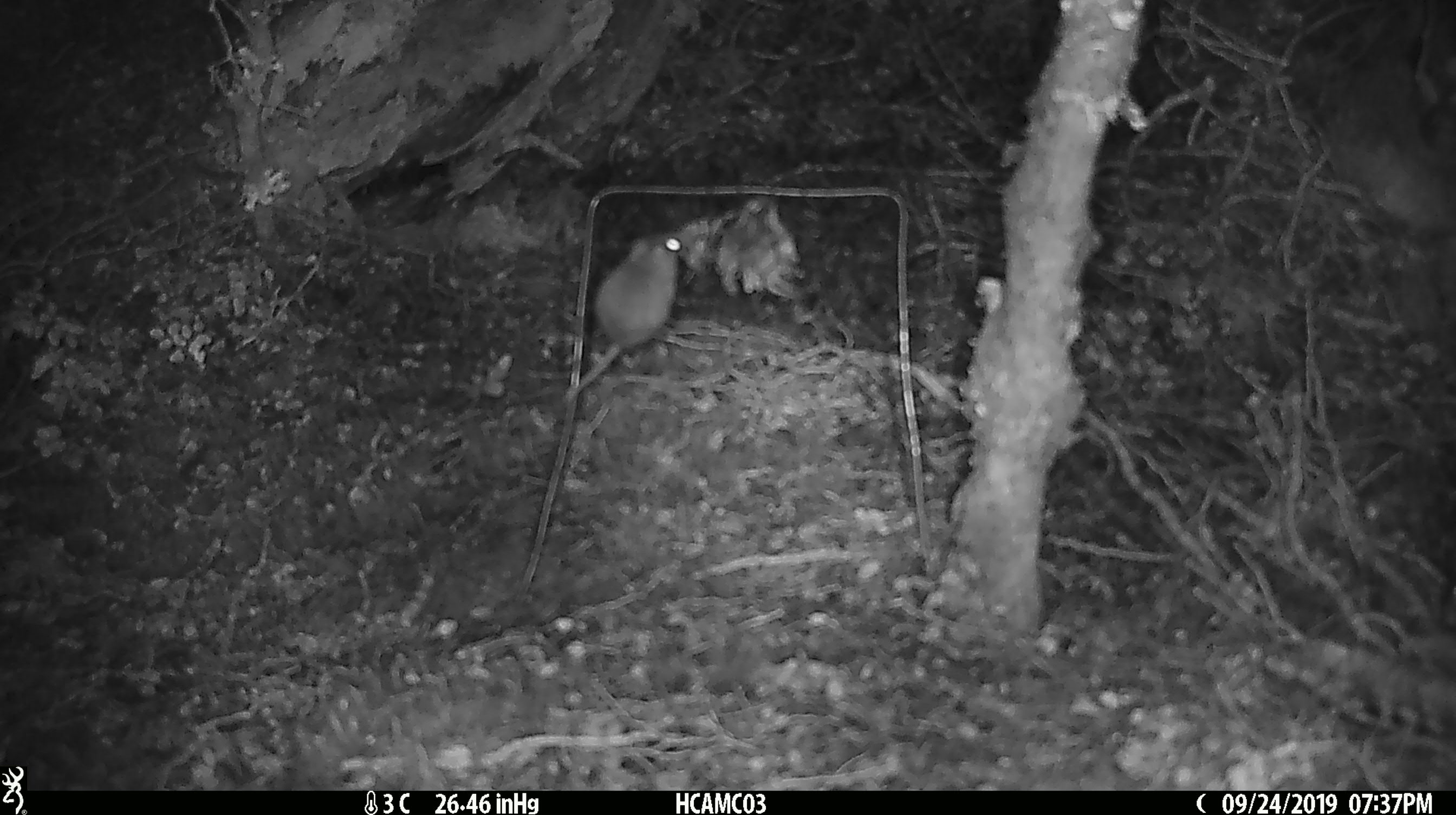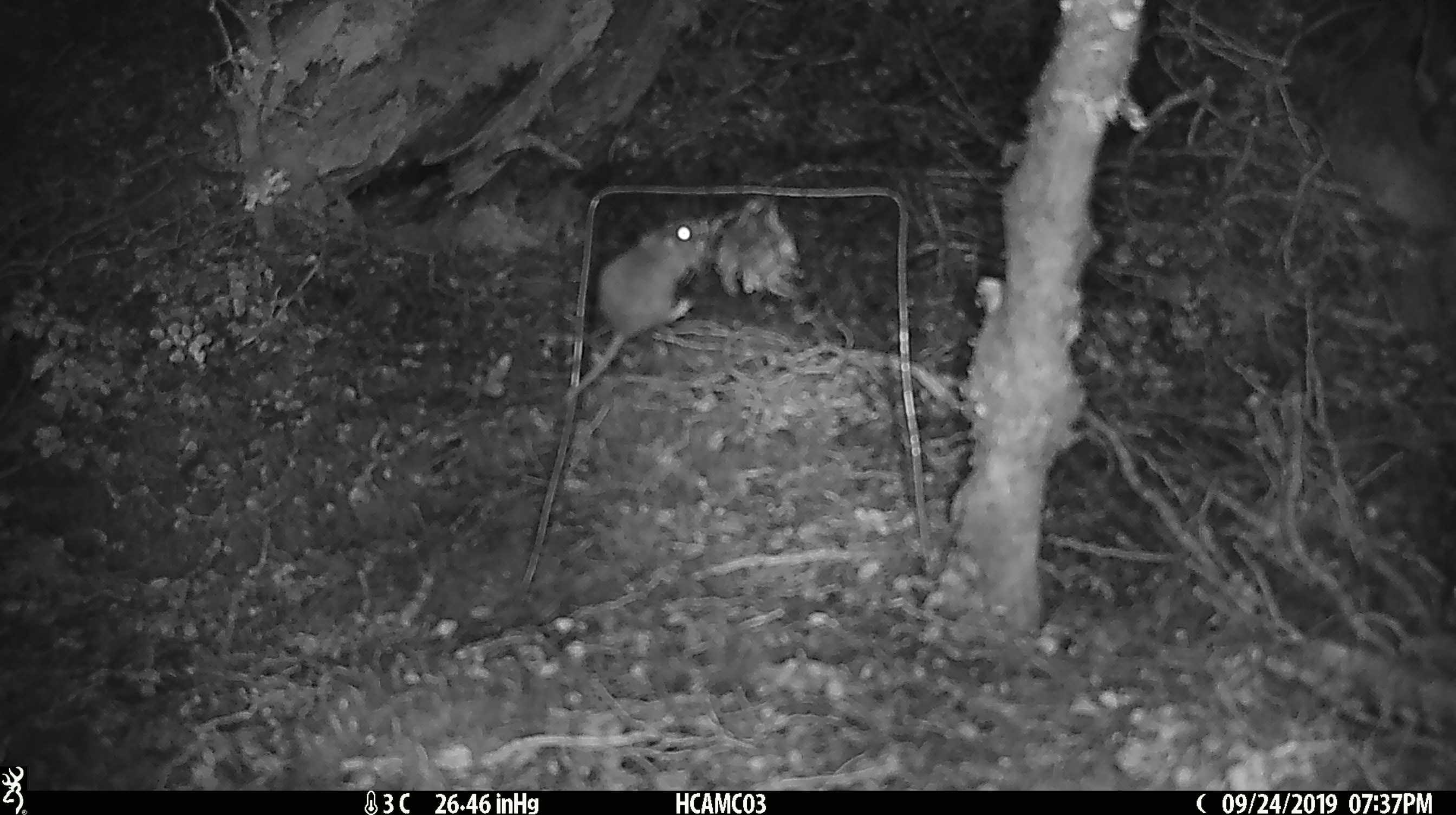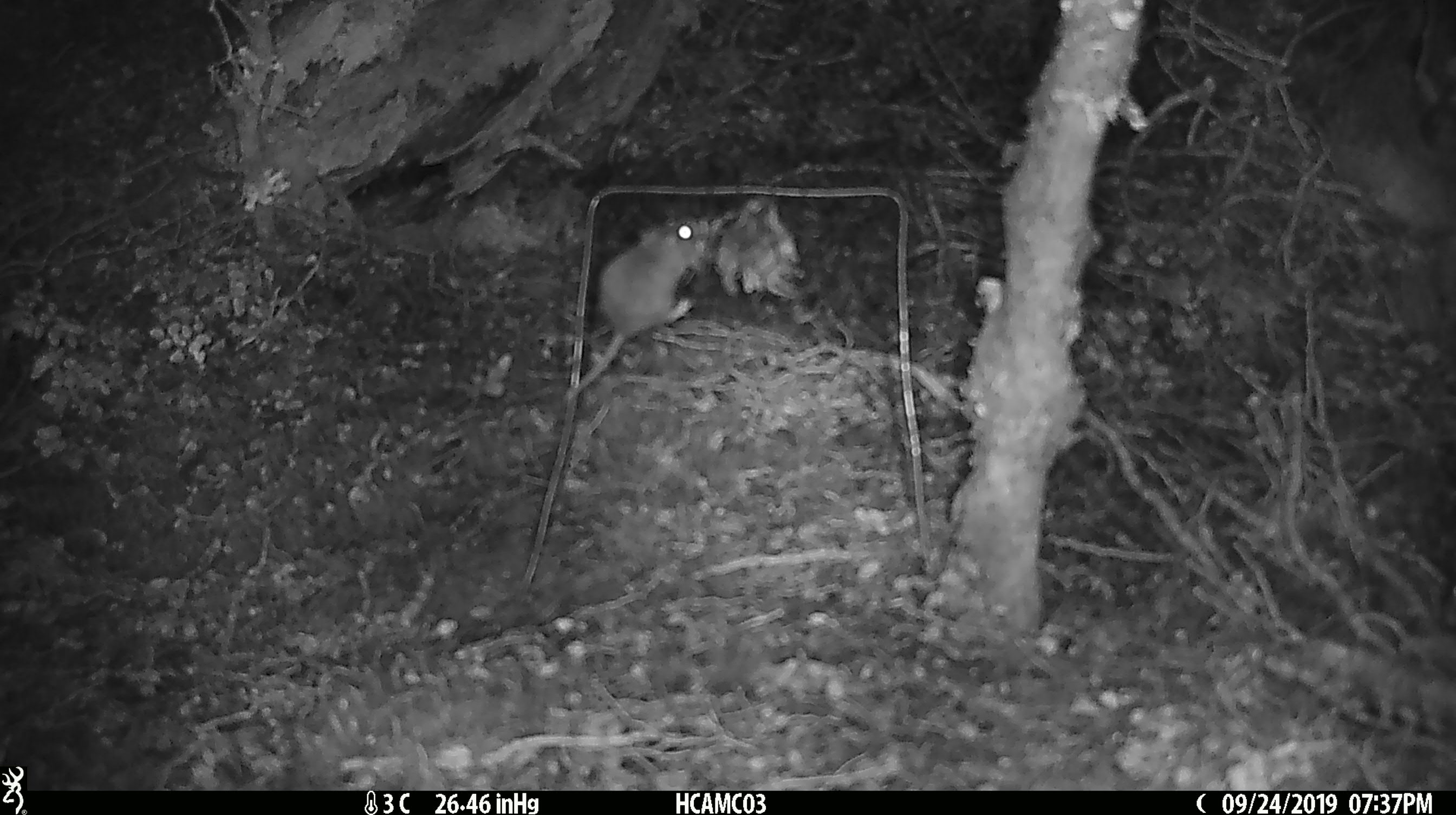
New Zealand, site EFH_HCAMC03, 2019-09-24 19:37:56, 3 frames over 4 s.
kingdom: Animalia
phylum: Chordata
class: Mammalia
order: Rodentia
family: Muridae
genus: Mus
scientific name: Mus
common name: mouse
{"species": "mouse (Mus)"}